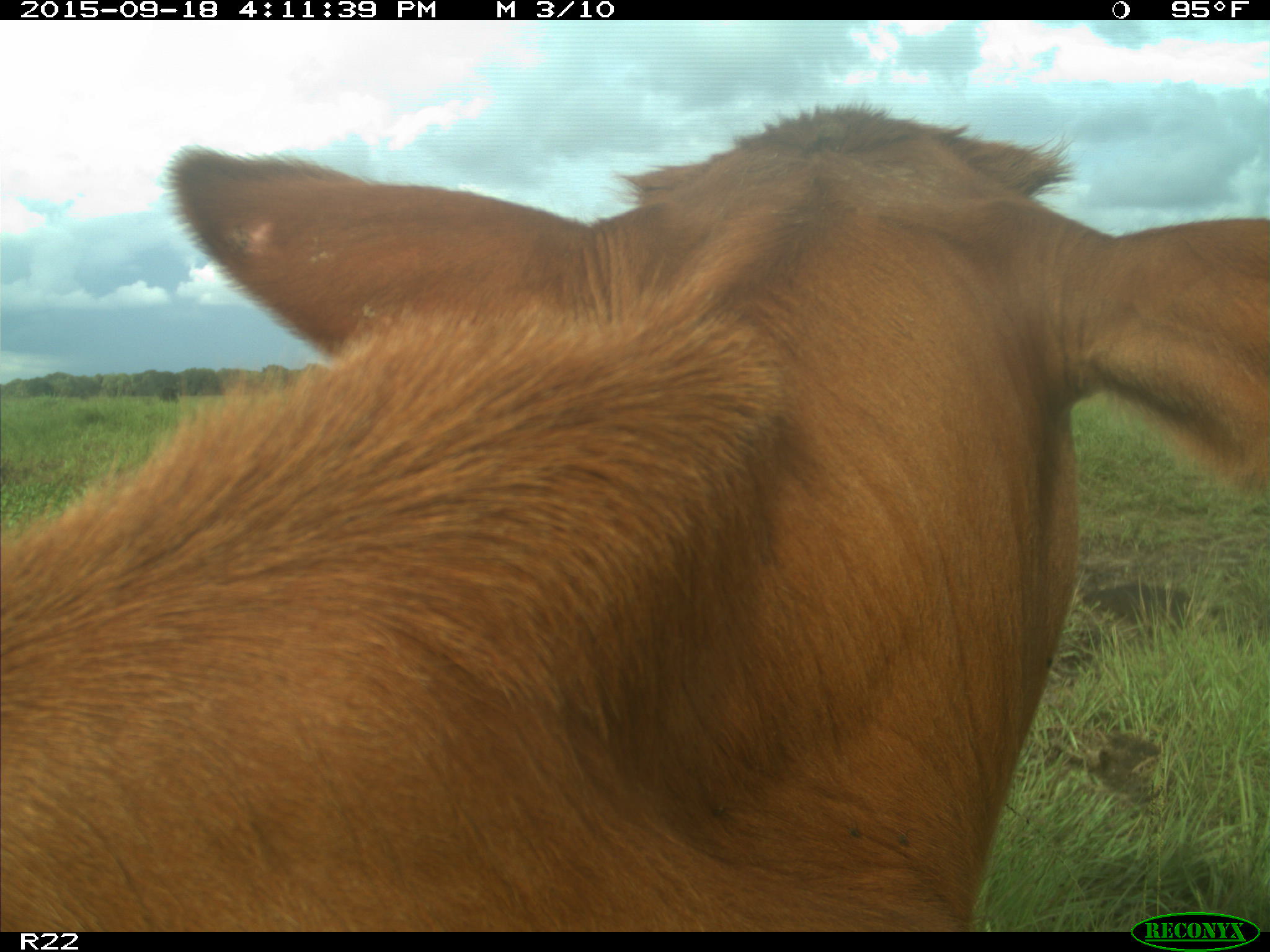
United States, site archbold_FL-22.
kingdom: Animalia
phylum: Chordata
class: Mammalia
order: Artiodactyla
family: Bovidae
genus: Bos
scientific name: Bos taurus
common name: domestic cow